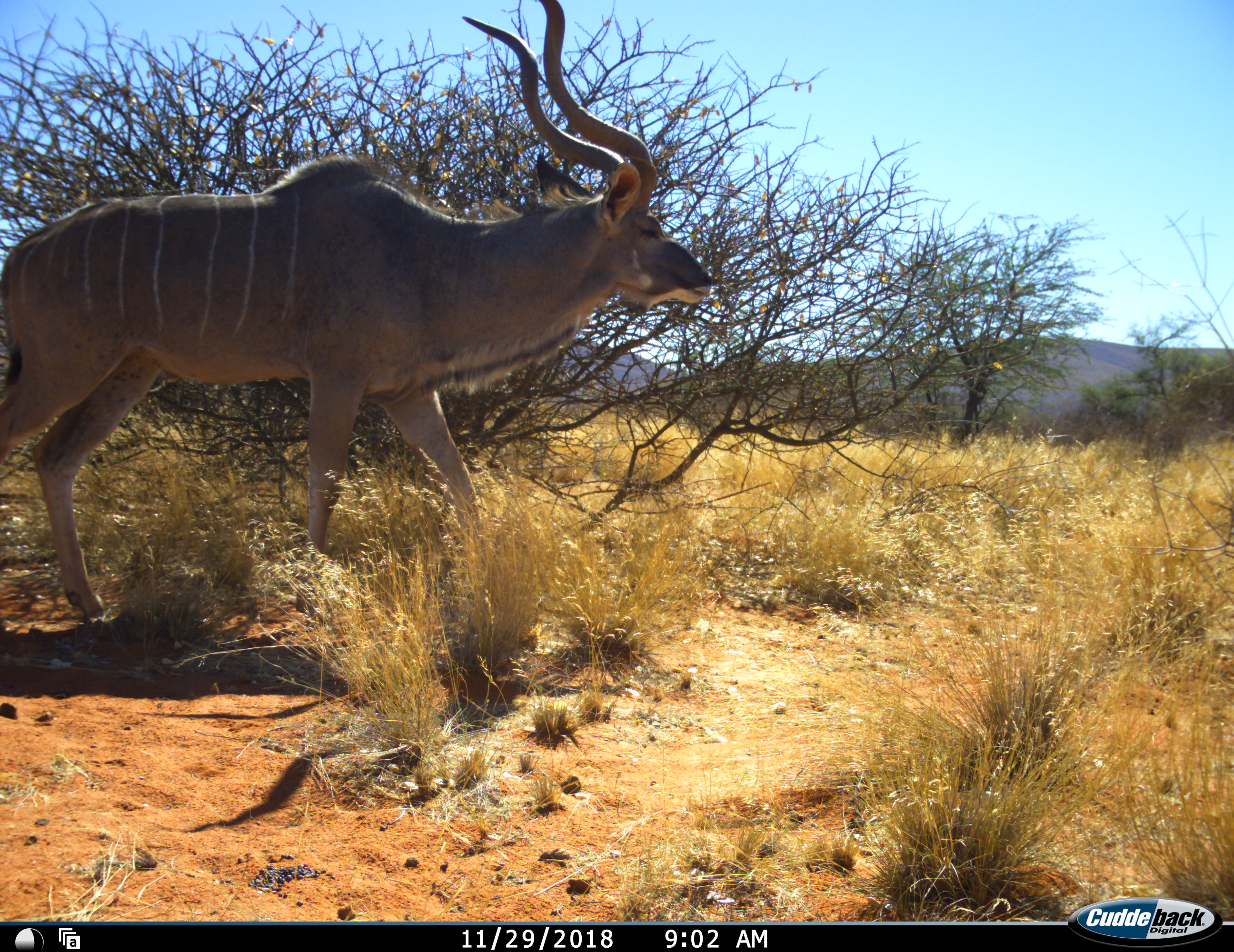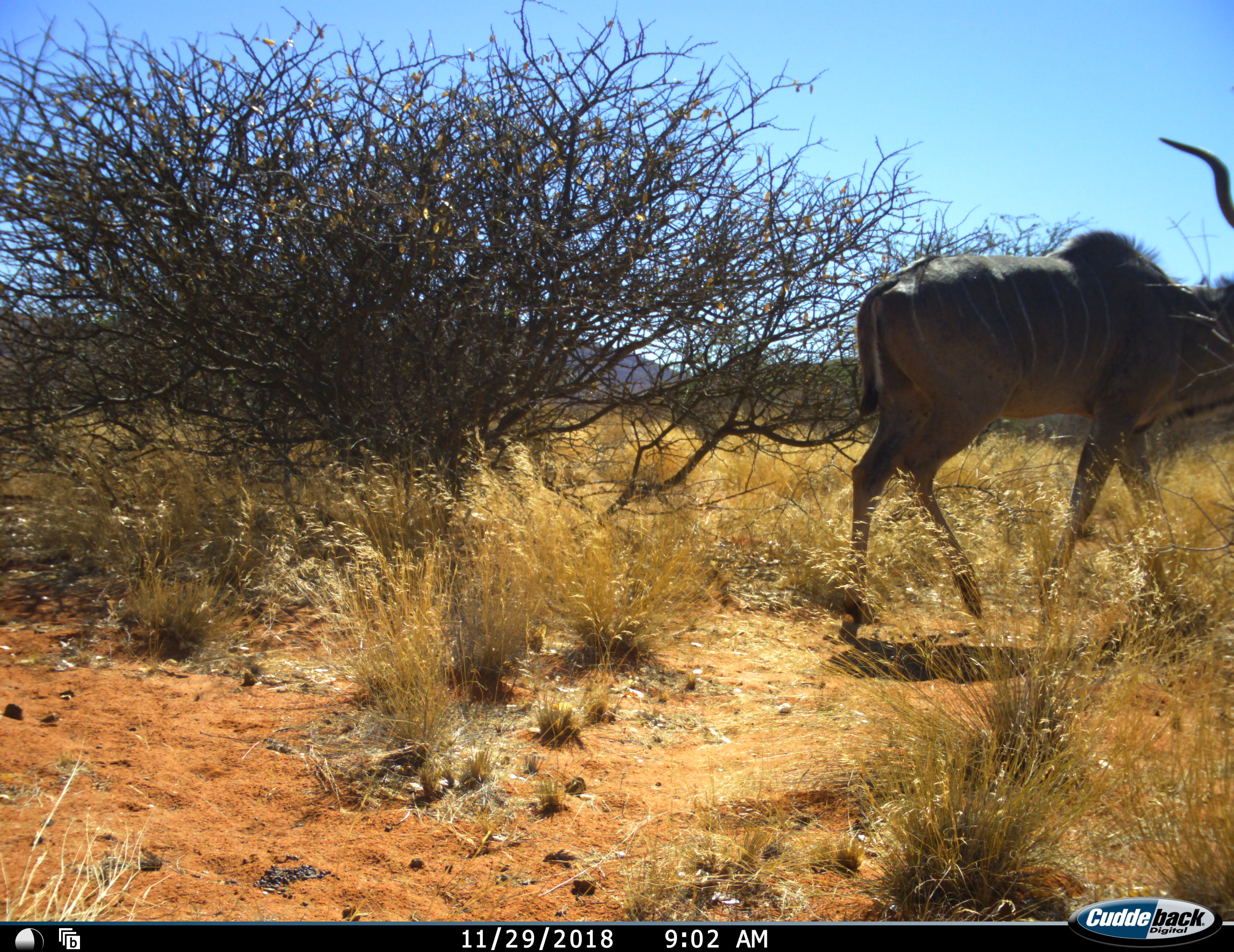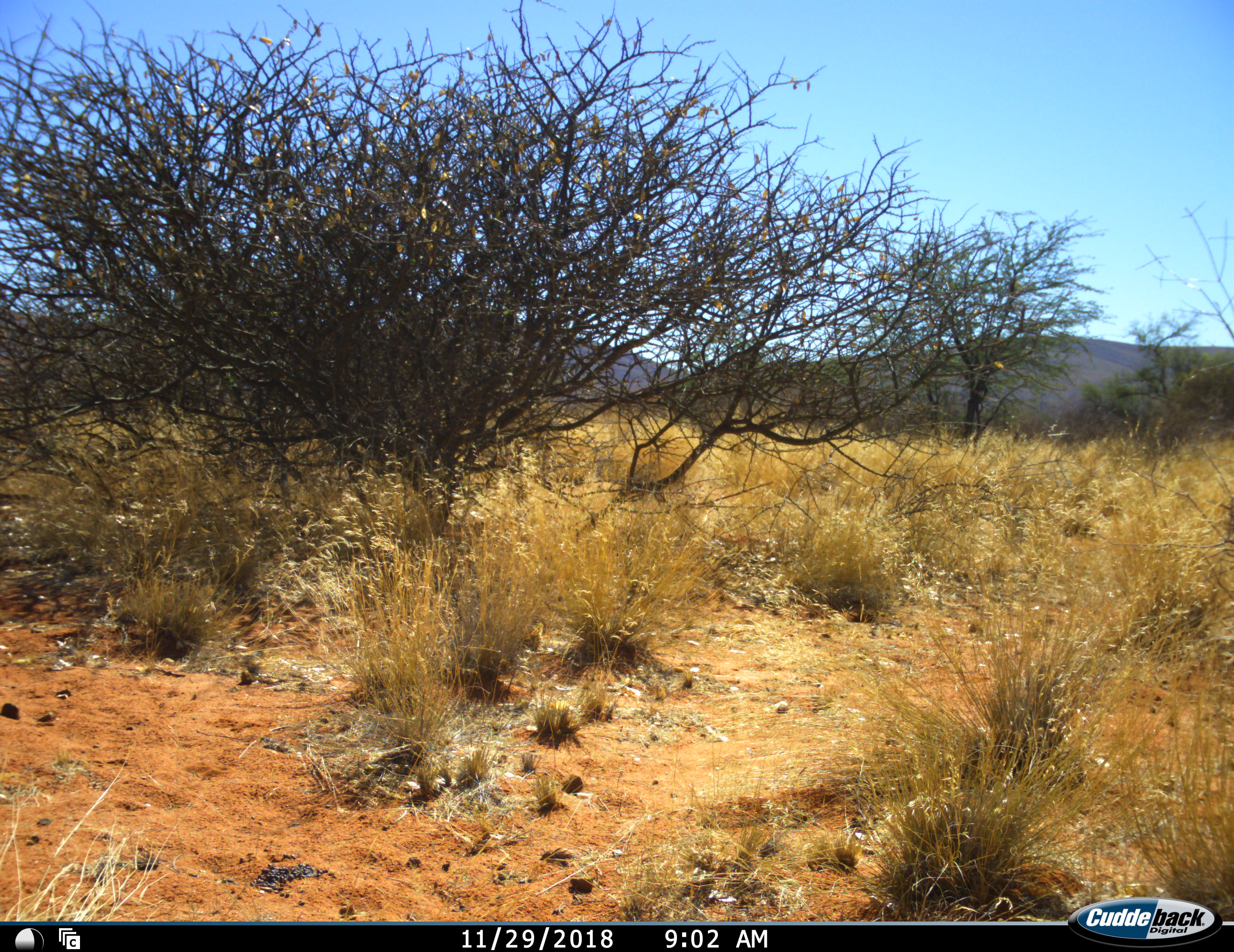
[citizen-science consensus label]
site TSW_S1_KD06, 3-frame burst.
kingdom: Animalia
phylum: Chordata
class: Mammalia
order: Artiodactyla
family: Bovidae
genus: Tragelaphus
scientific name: Tragelaphus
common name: kudu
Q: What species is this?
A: Kudu (Tragelaphus).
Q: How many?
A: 1.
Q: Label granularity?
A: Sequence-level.